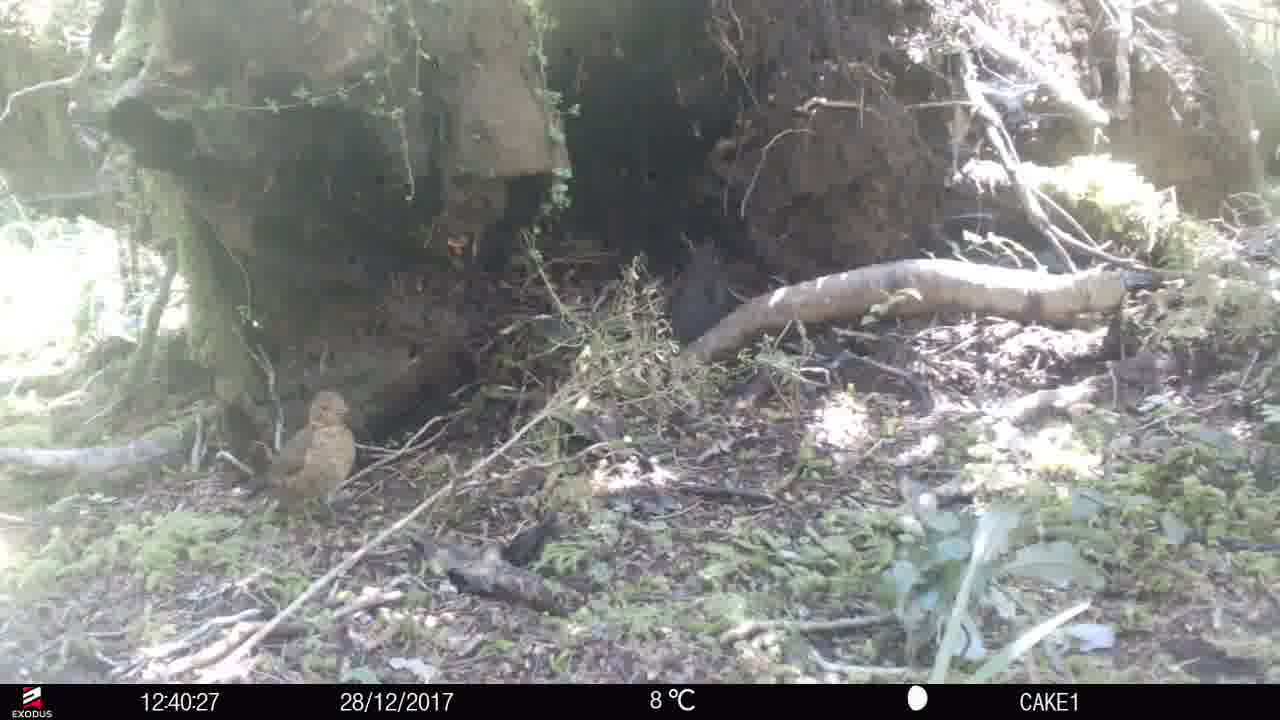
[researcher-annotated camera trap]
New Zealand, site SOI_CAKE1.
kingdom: Animalia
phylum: Chordata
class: Aves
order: Passeriformes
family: Turdidae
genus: Turdus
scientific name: Turdus merula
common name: eurasian blackbird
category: blackbird